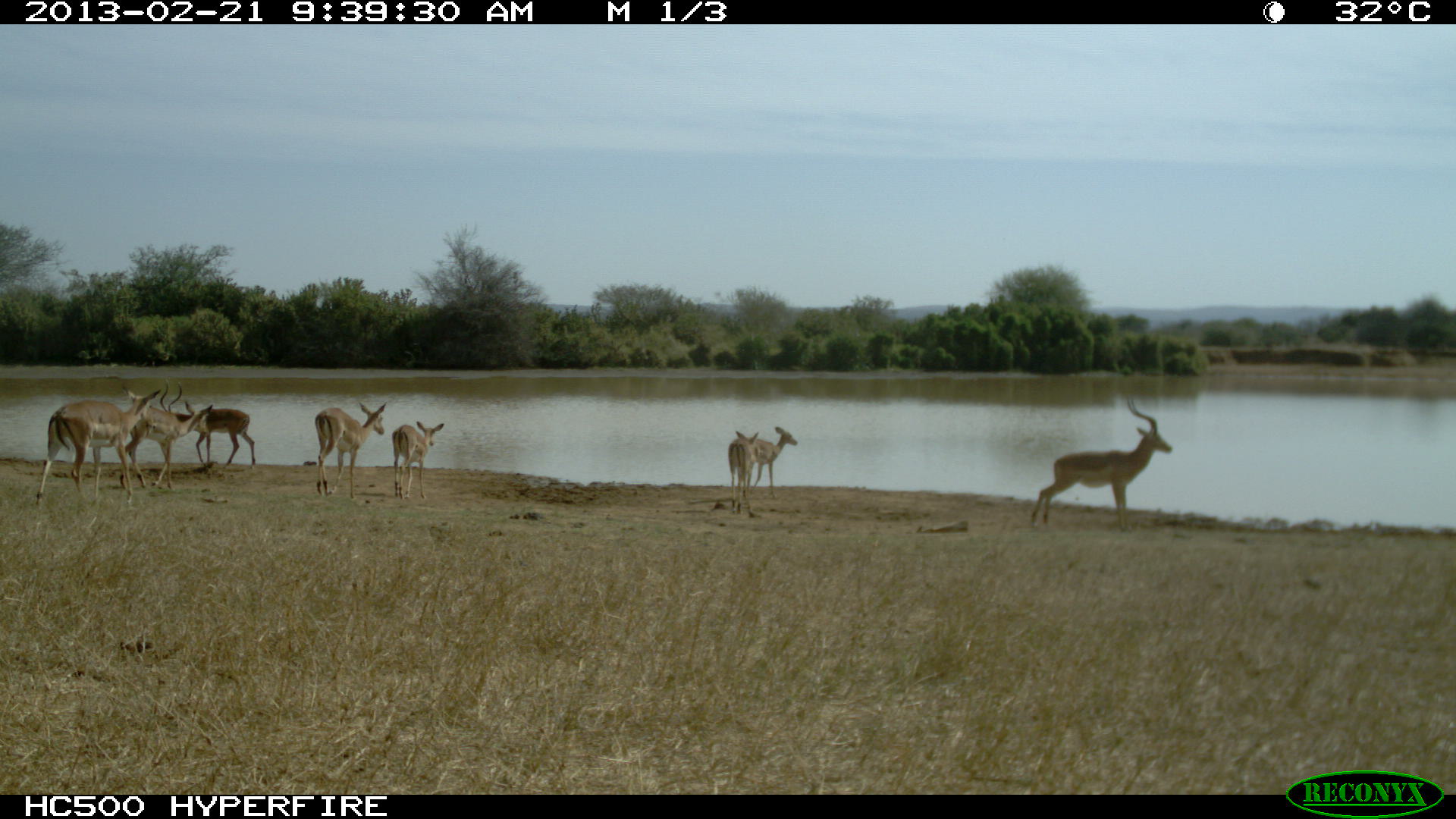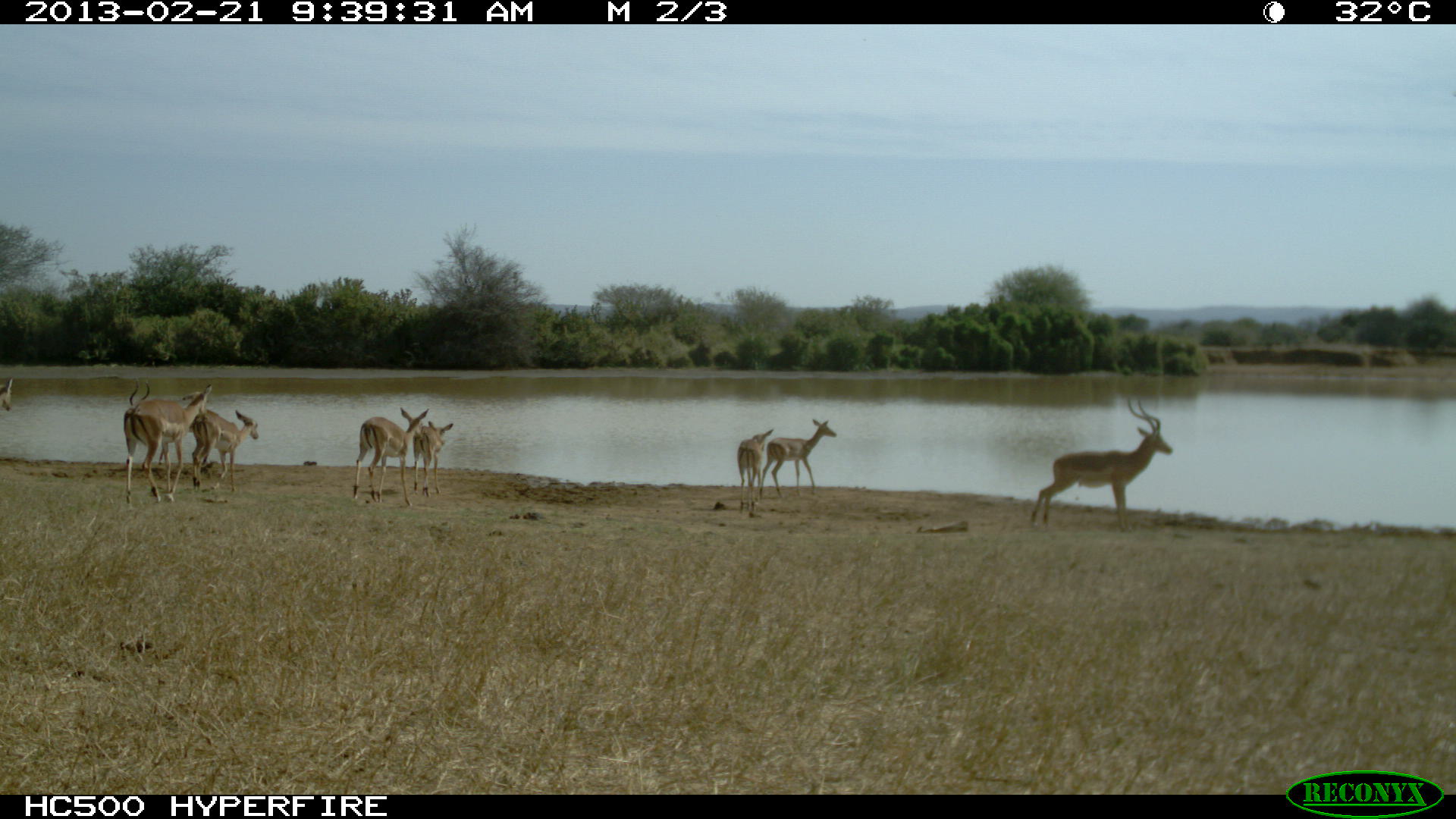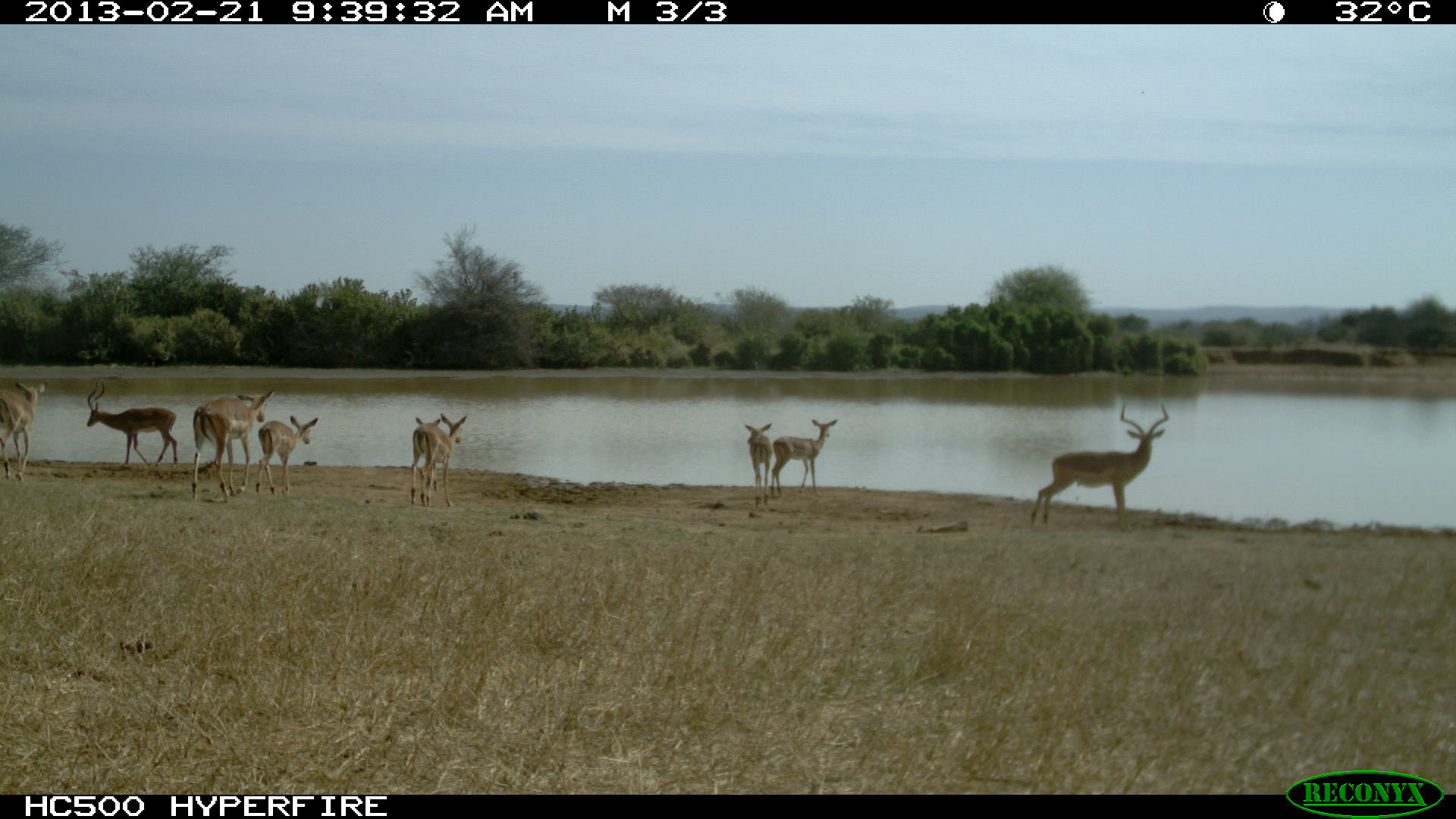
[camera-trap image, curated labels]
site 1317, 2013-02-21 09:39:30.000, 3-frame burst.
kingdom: Animalia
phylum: Chordata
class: Mammalia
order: Artiodactyla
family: Bovidae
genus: Aepyceros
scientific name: Aepyceros melampus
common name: impala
Aepyceros melampus (impala), count 8.